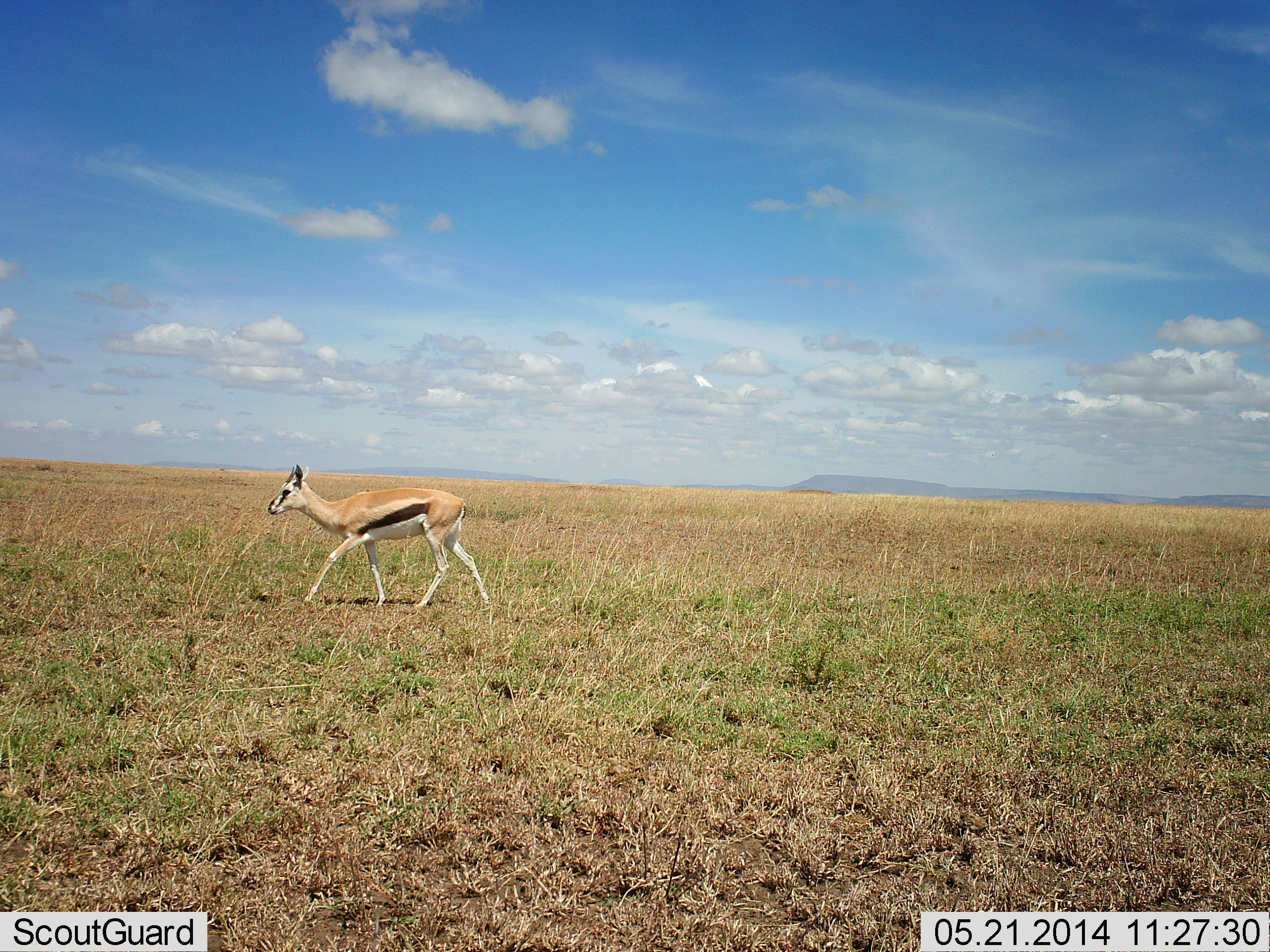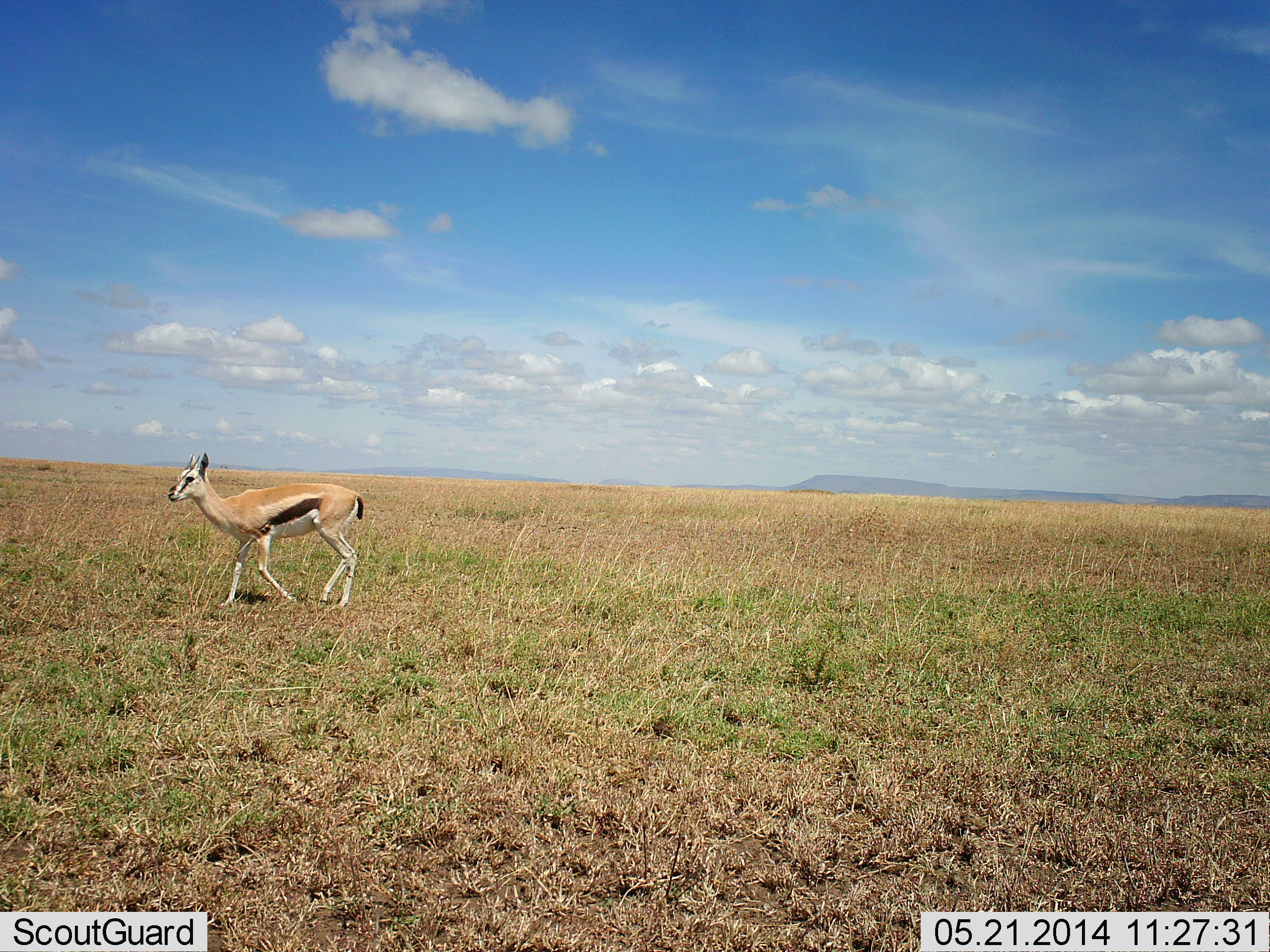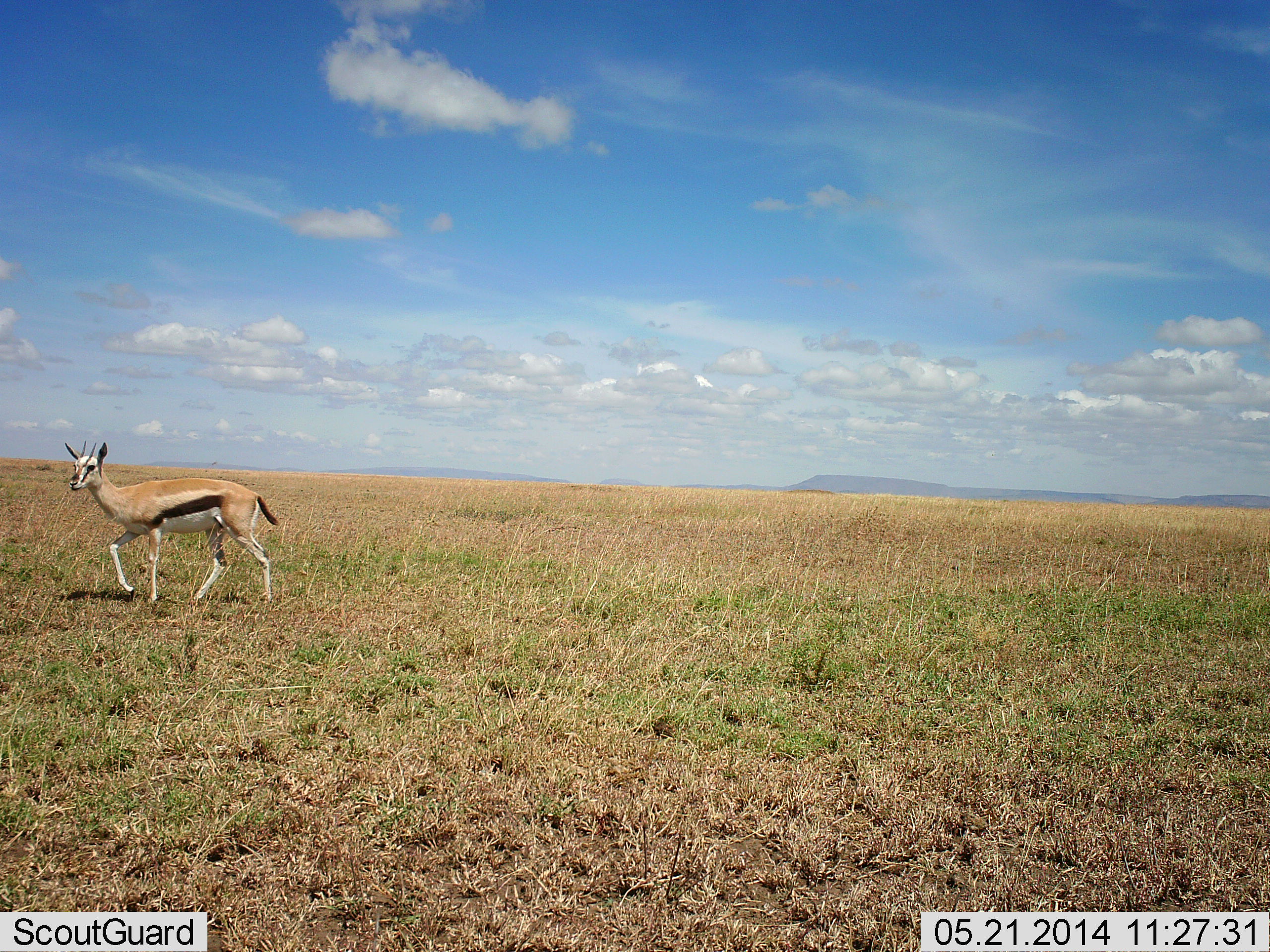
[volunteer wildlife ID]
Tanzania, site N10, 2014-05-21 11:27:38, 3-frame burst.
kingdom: Animalia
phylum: Chordata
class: Mammalia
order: Artiodactyla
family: Bovidae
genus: Eudorcas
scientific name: Eudorcas thomsonii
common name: thomson's gazelle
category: gazellethomsons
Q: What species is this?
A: Gazellethomsons (thomson's gazelle) (Eudorcas thomsonii).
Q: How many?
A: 1.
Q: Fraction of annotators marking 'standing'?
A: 0%.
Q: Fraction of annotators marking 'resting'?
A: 0%.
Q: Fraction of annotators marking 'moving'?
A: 100%.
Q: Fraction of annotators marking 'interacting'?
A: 0%.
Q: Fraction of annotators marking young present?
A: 0%.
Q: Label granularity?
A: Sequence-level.